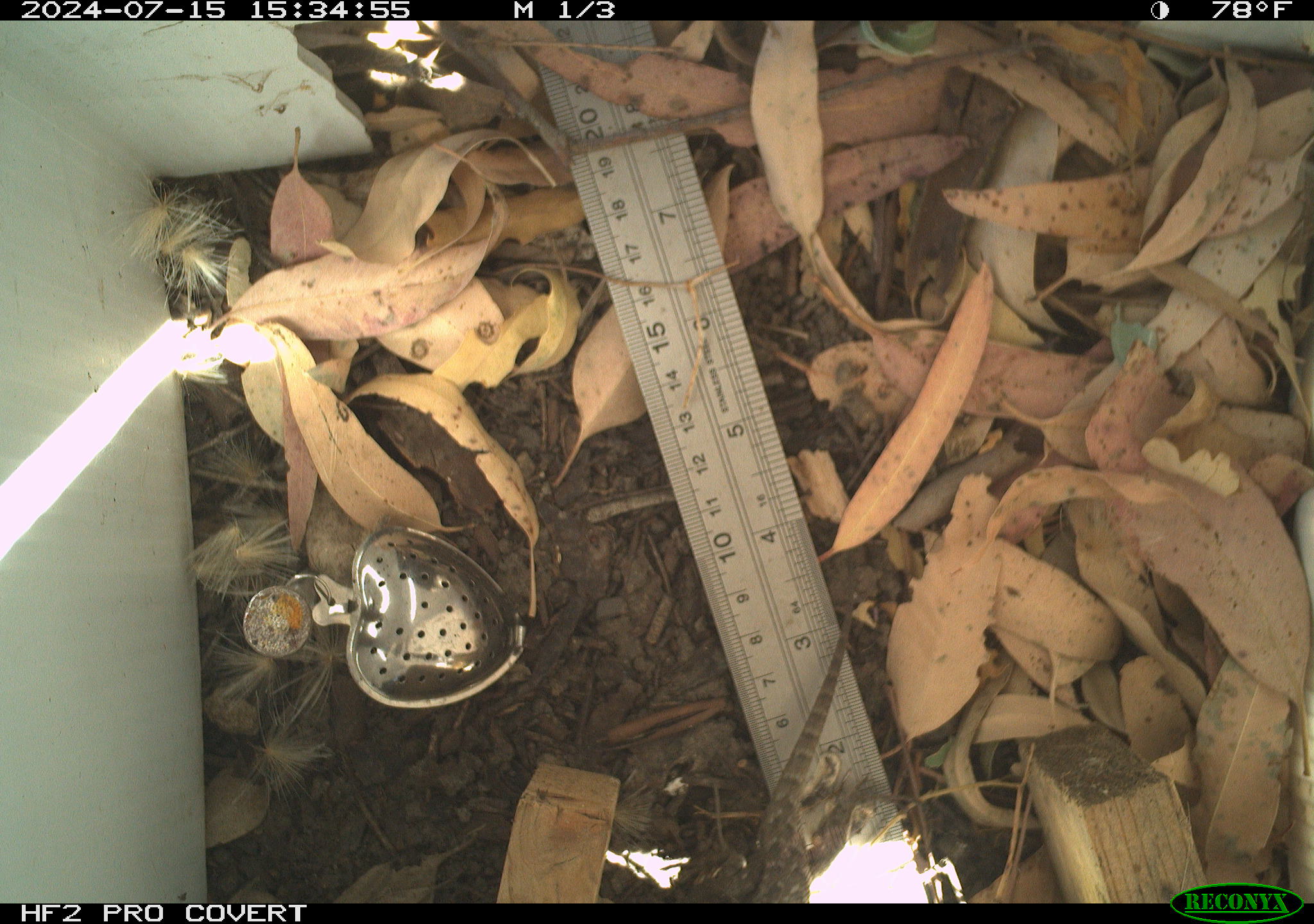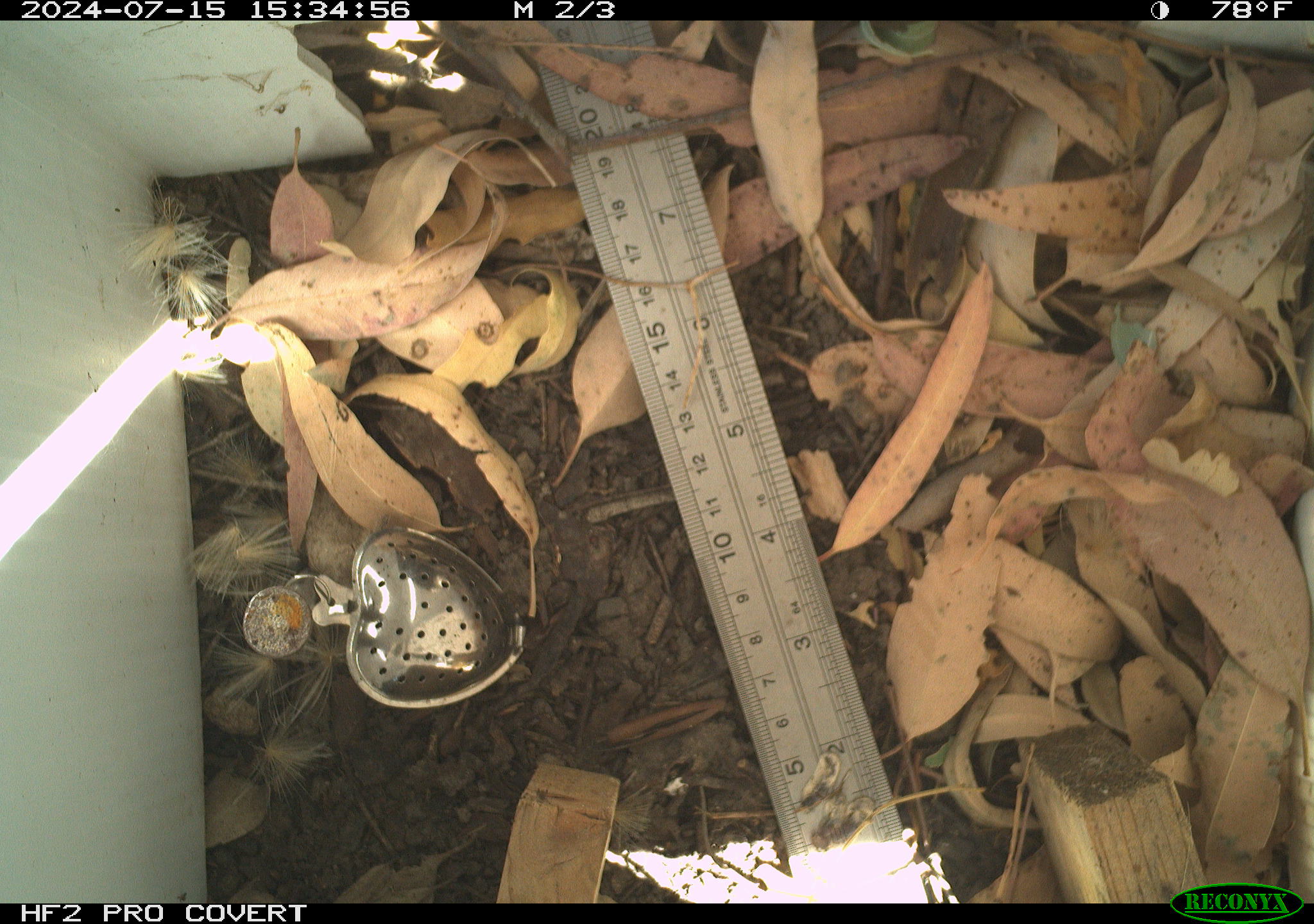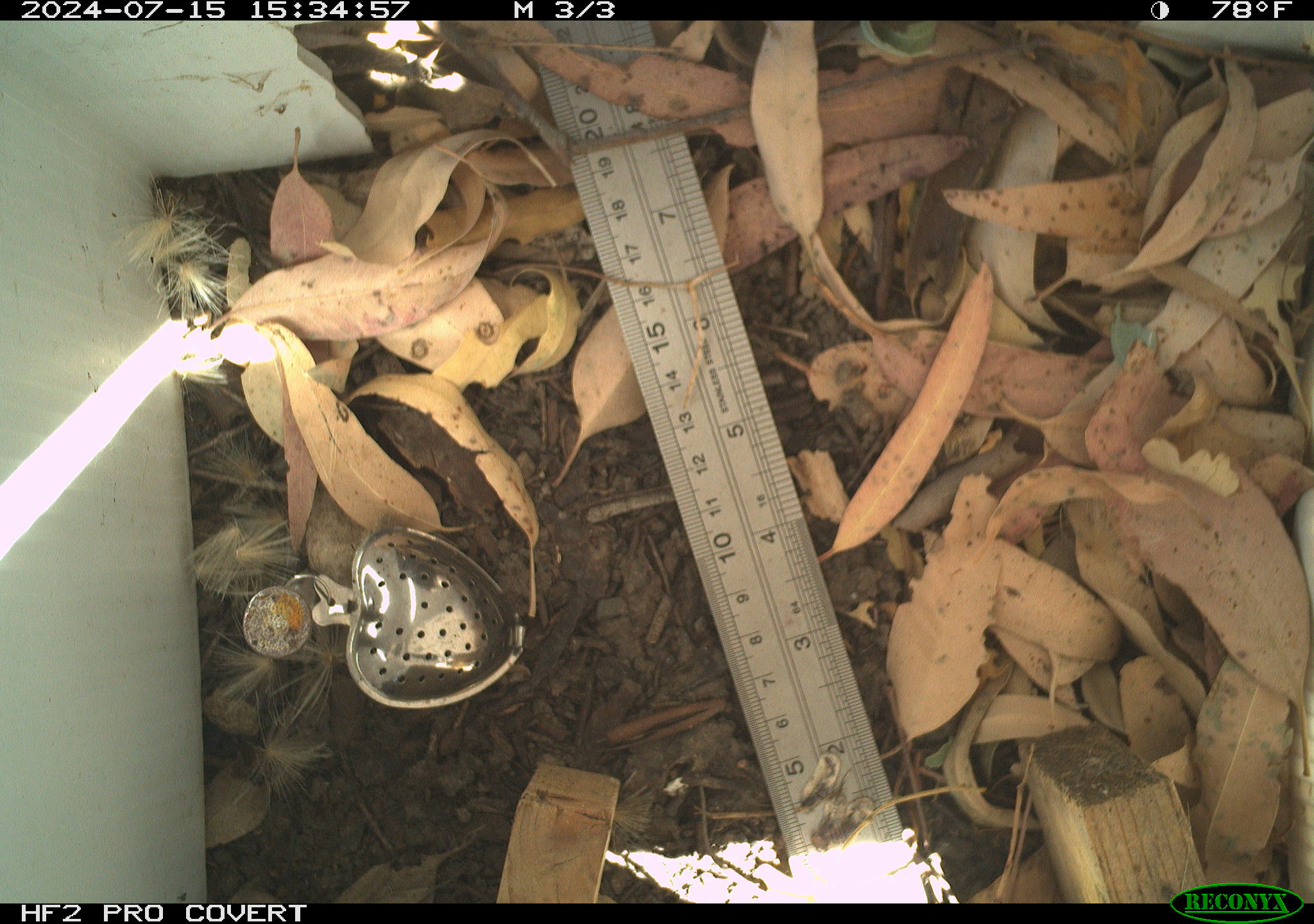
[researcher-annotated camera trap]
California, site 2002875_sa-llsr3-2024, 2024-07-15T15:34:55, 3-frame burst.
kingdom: Animalia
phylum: Chordata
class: Reptilia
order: Squamata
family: Phrynosomatidae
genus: Sceloporus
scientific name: Sceloporus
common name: spiny lizards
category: sceloporus species